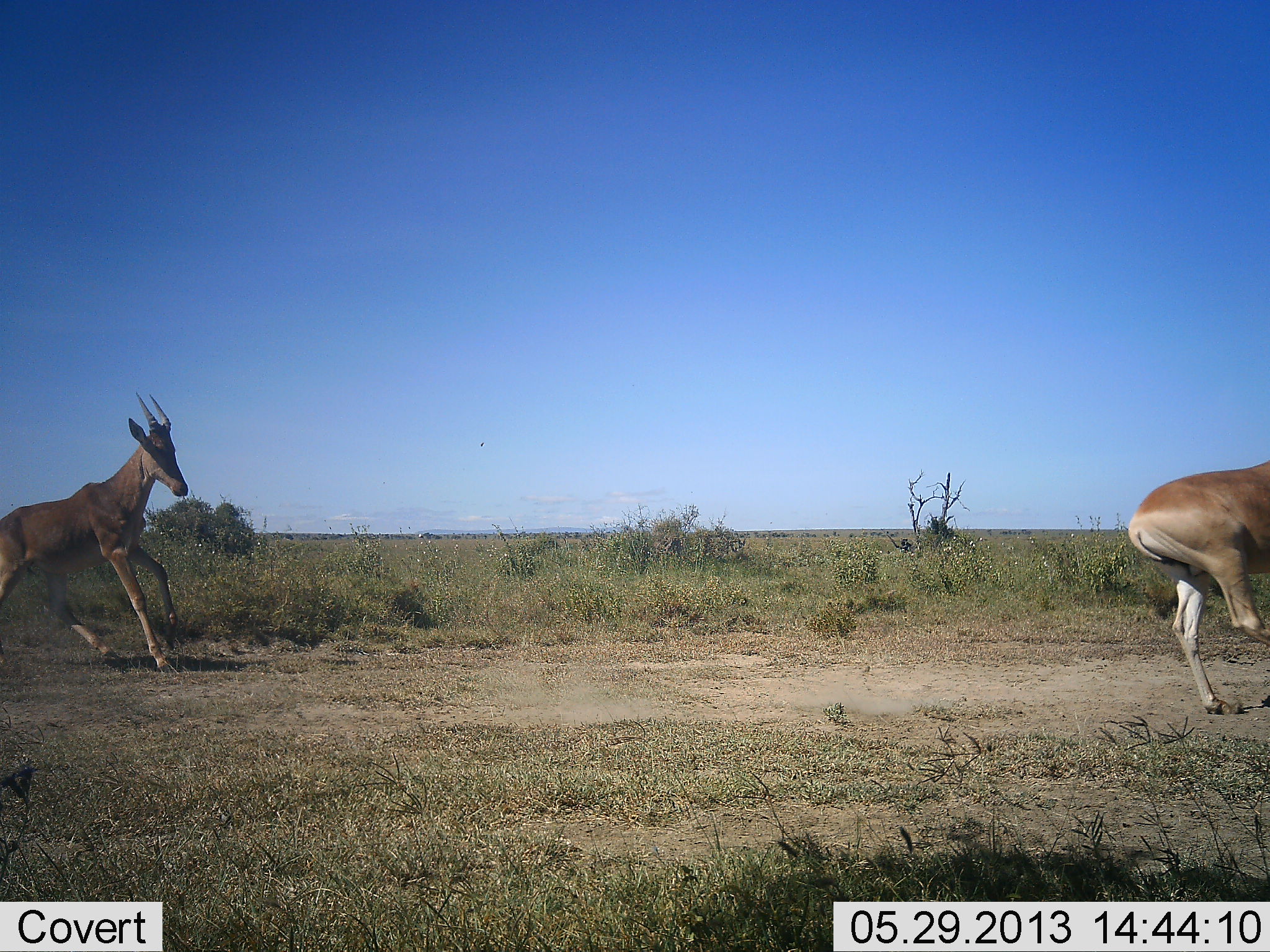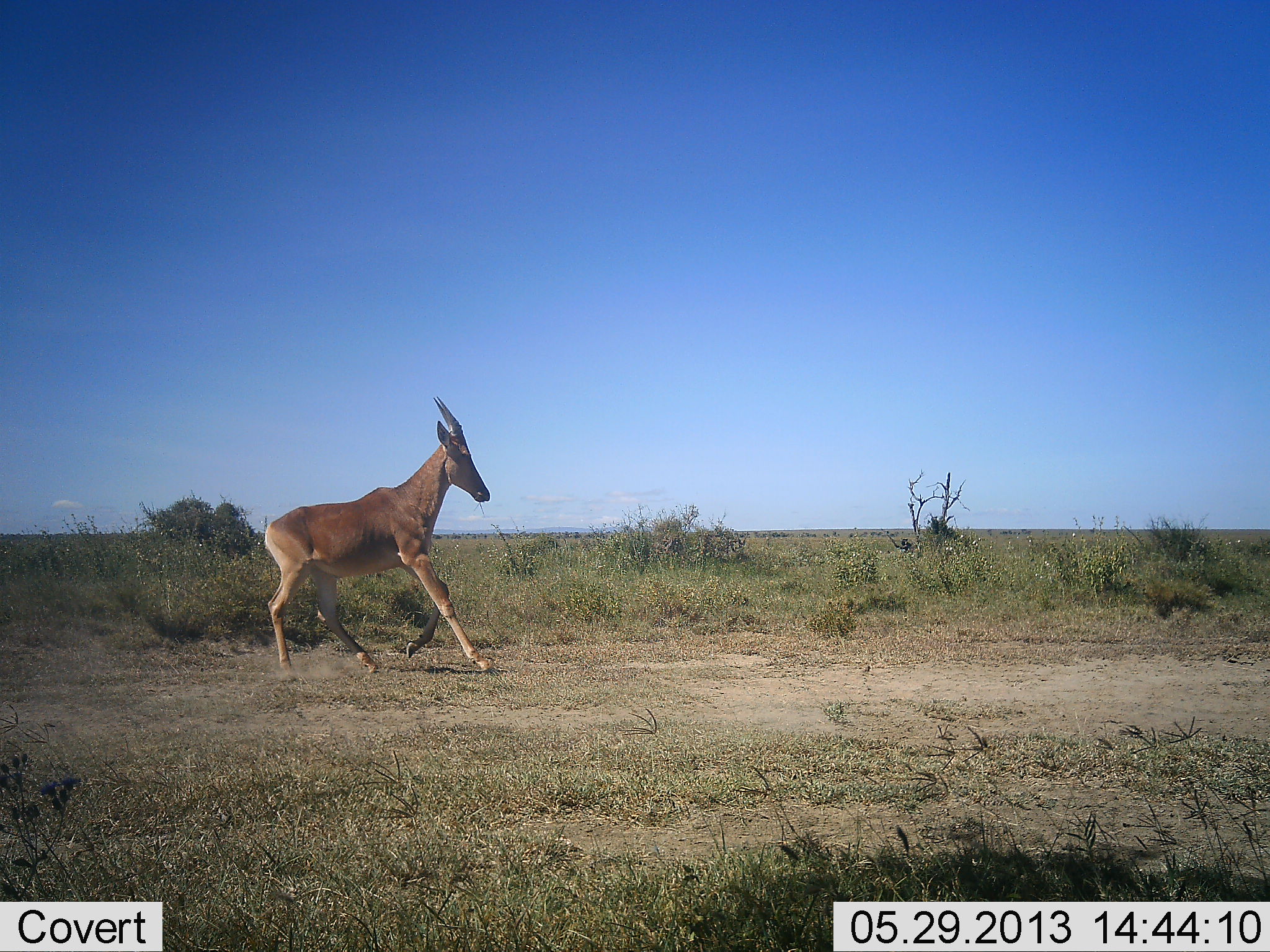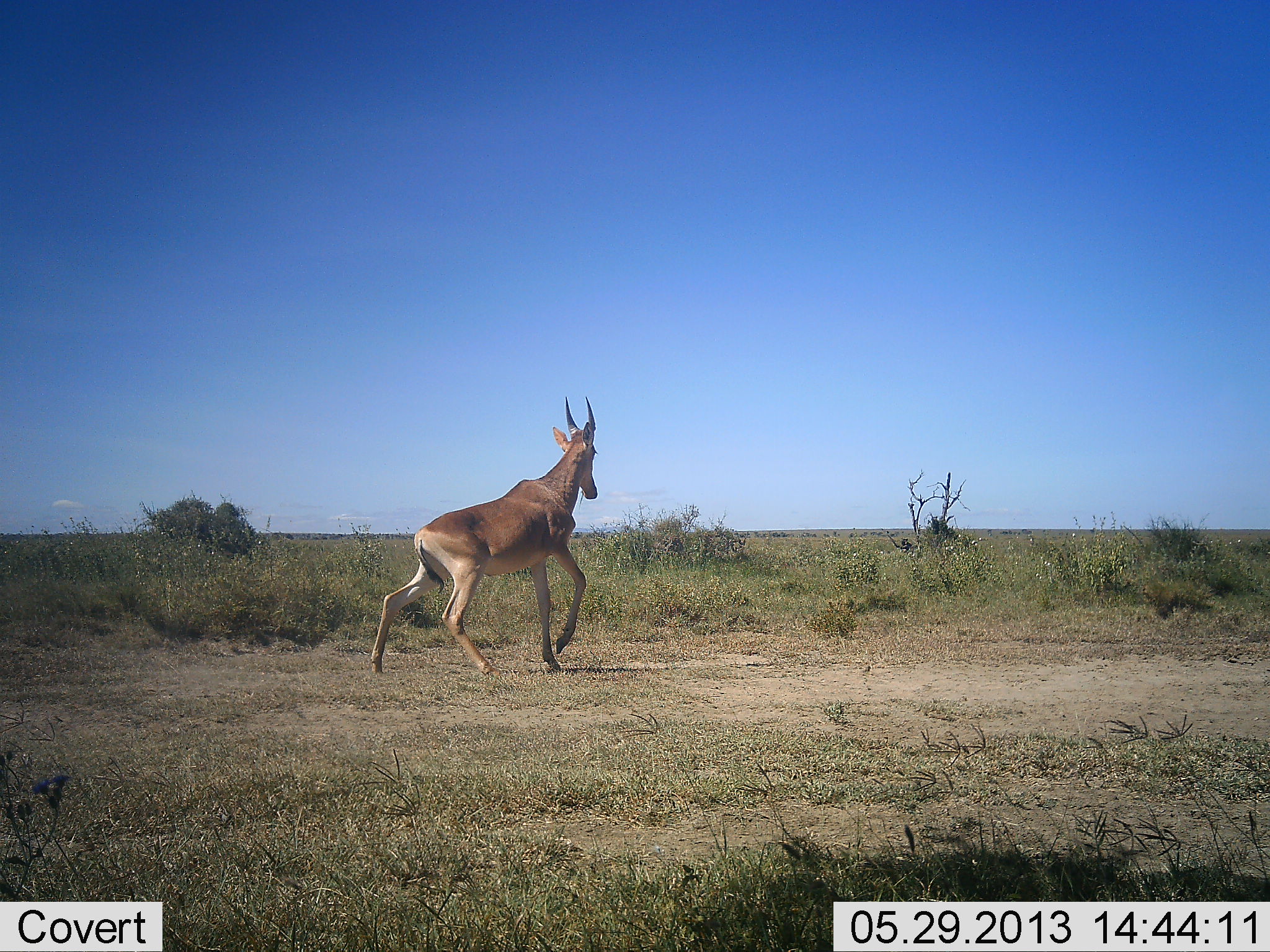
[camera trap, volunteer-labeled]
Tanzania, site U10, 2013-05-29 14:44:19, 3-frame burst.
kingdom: Animalia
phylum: Chordata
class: Mammalia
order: Artiodactyla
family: Bovidae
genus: Alcelaphus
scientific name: Alcelaphus buselaphus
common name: hartebeest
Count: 2.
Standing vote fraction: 0%.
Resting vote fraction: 0%.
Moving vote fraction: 100%.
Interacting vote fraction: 0%.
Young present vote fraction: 0%.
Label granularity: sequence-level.